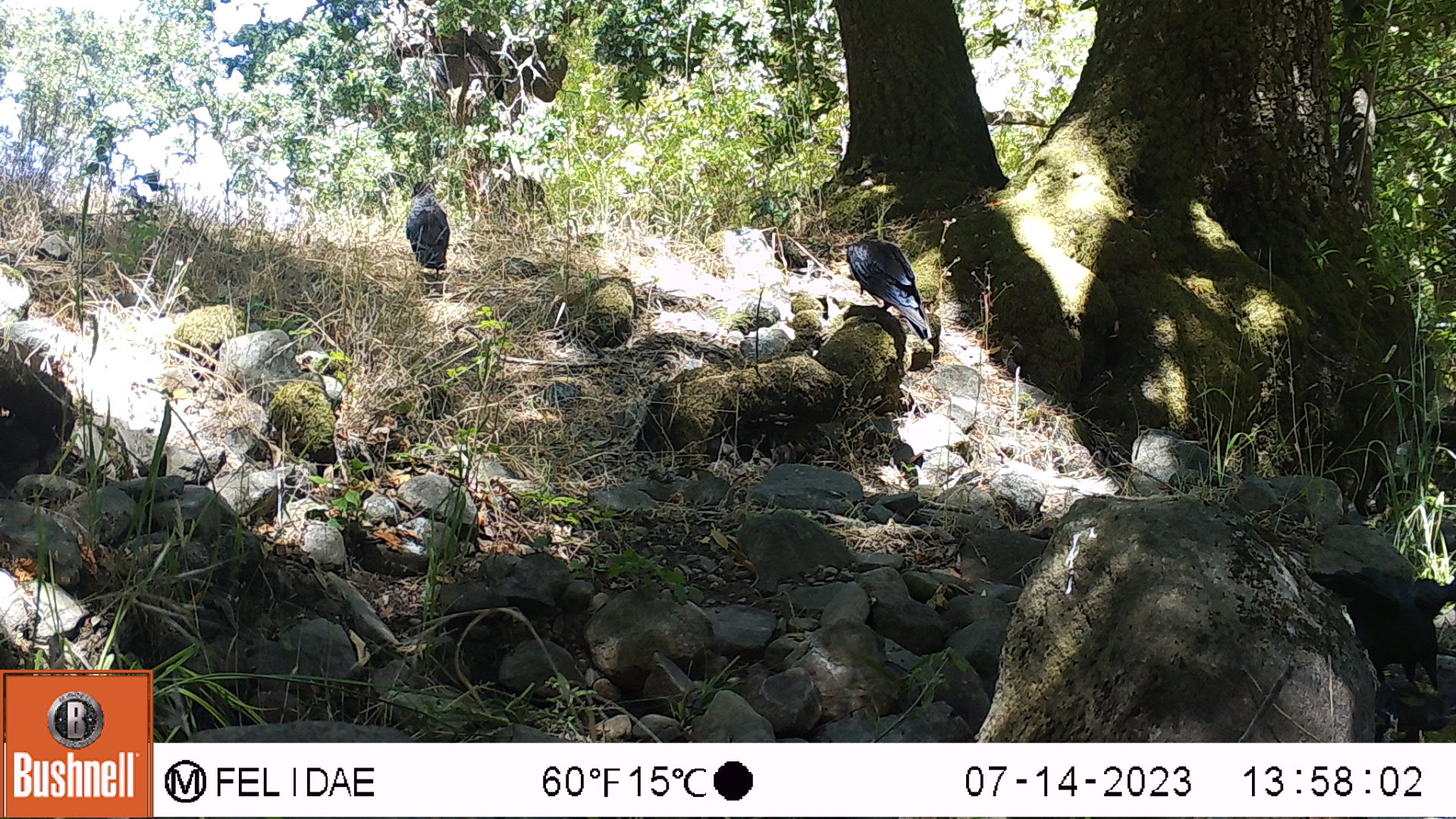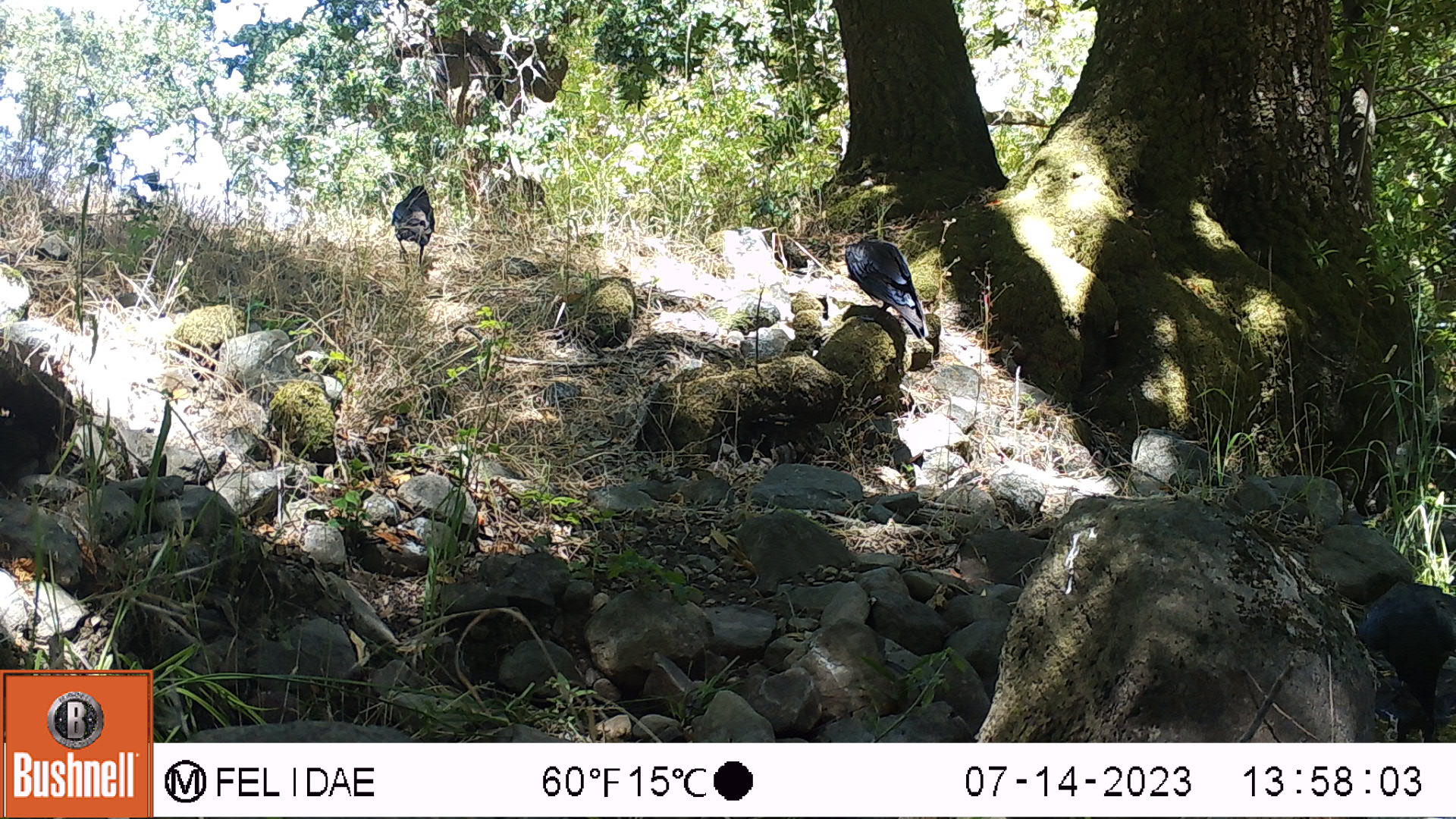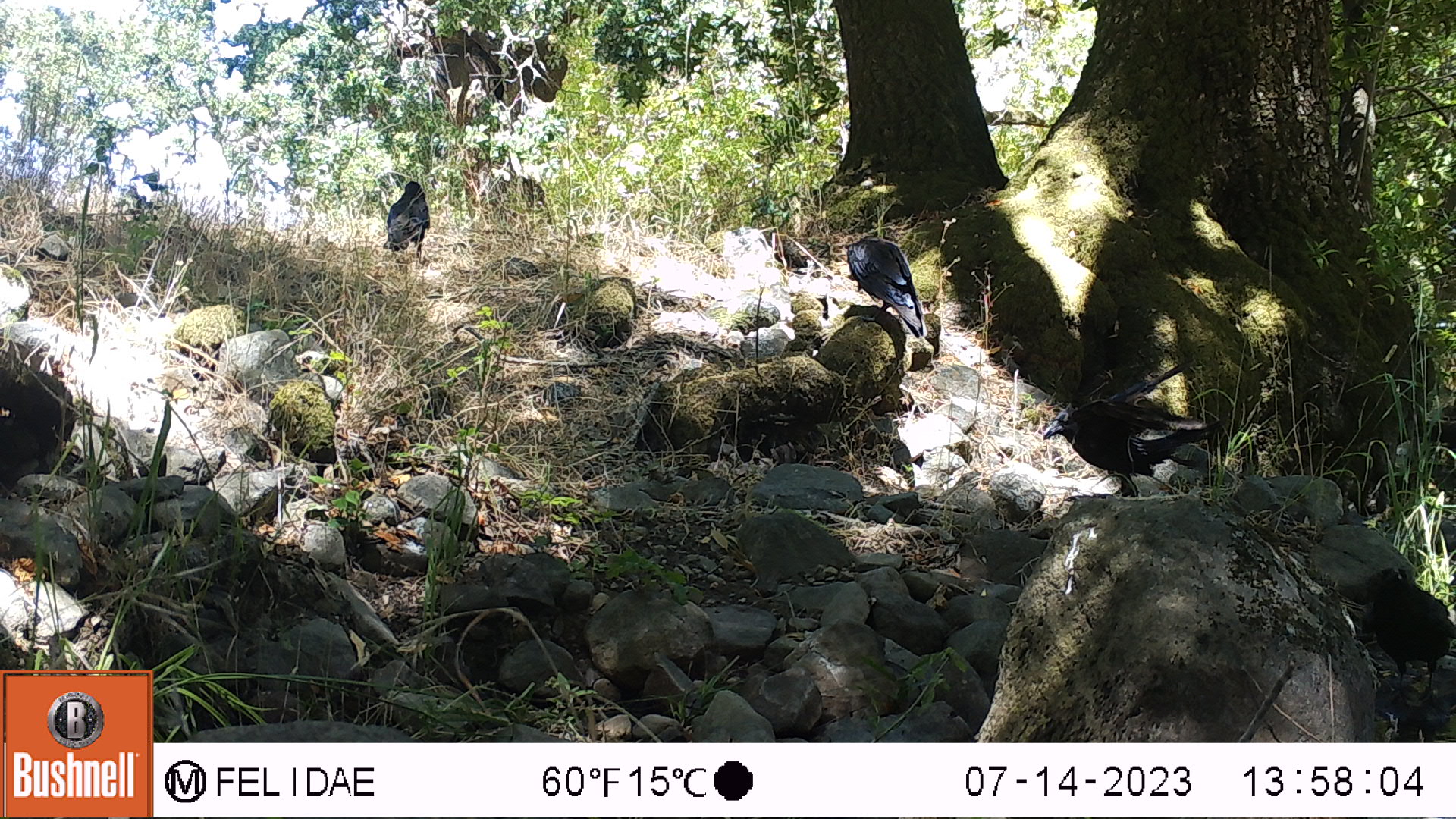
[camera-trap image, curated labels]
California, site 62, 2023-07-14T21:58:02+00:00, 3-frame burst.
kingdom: Animalia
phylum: Chordata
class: Aves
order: Passeriformes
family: Corvidae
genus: Corvus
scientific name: Corvus brachyrhynchos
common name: american crow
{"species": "american crow (Corvus brachyrhynchos)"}